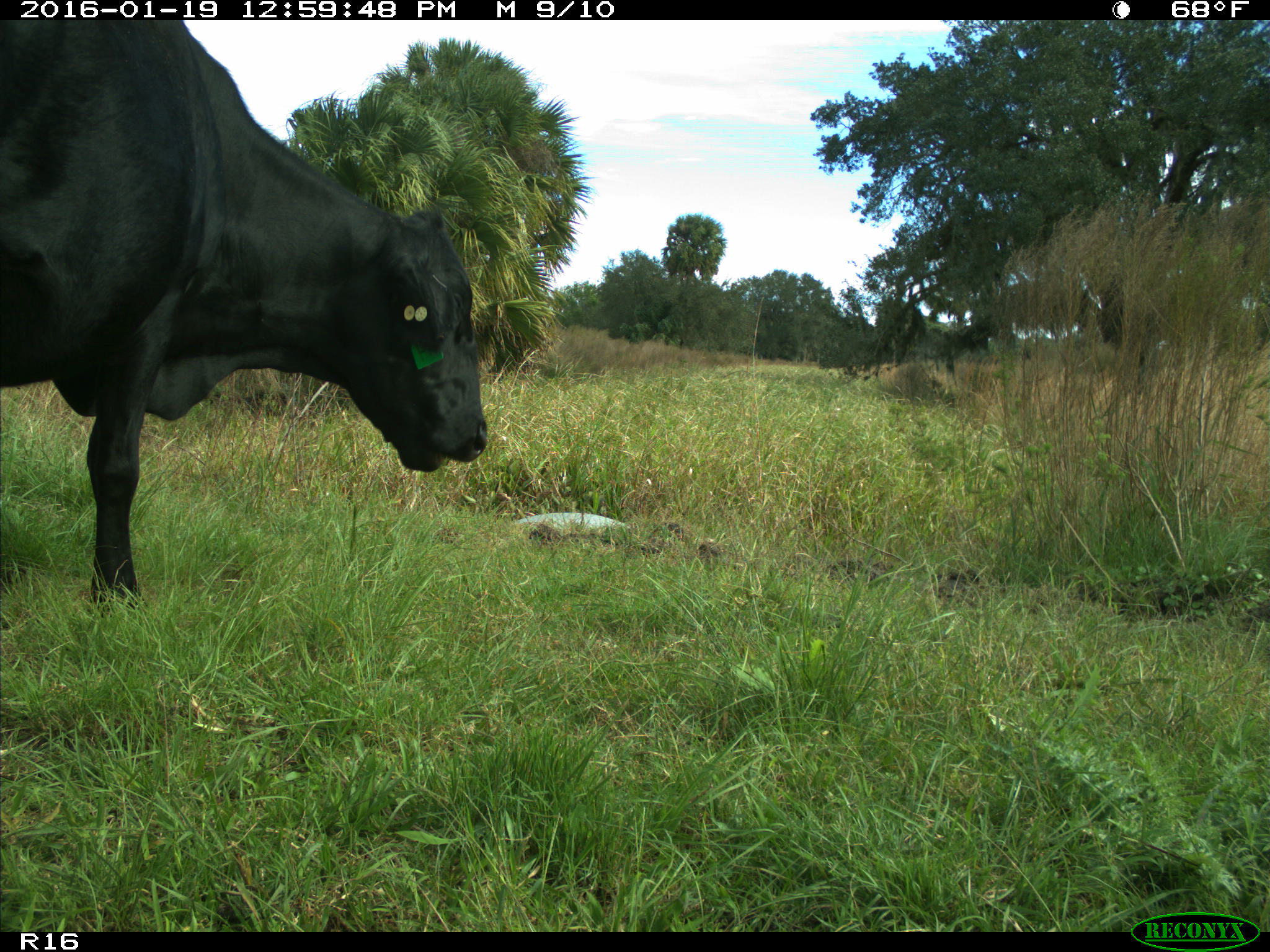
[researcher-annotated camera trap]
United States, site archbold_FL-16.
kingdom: Animalia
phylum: Chordata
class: Mammalia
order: Artiodactyla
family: Bovidae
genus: Bos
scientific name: Bos taurus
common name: domestic cow